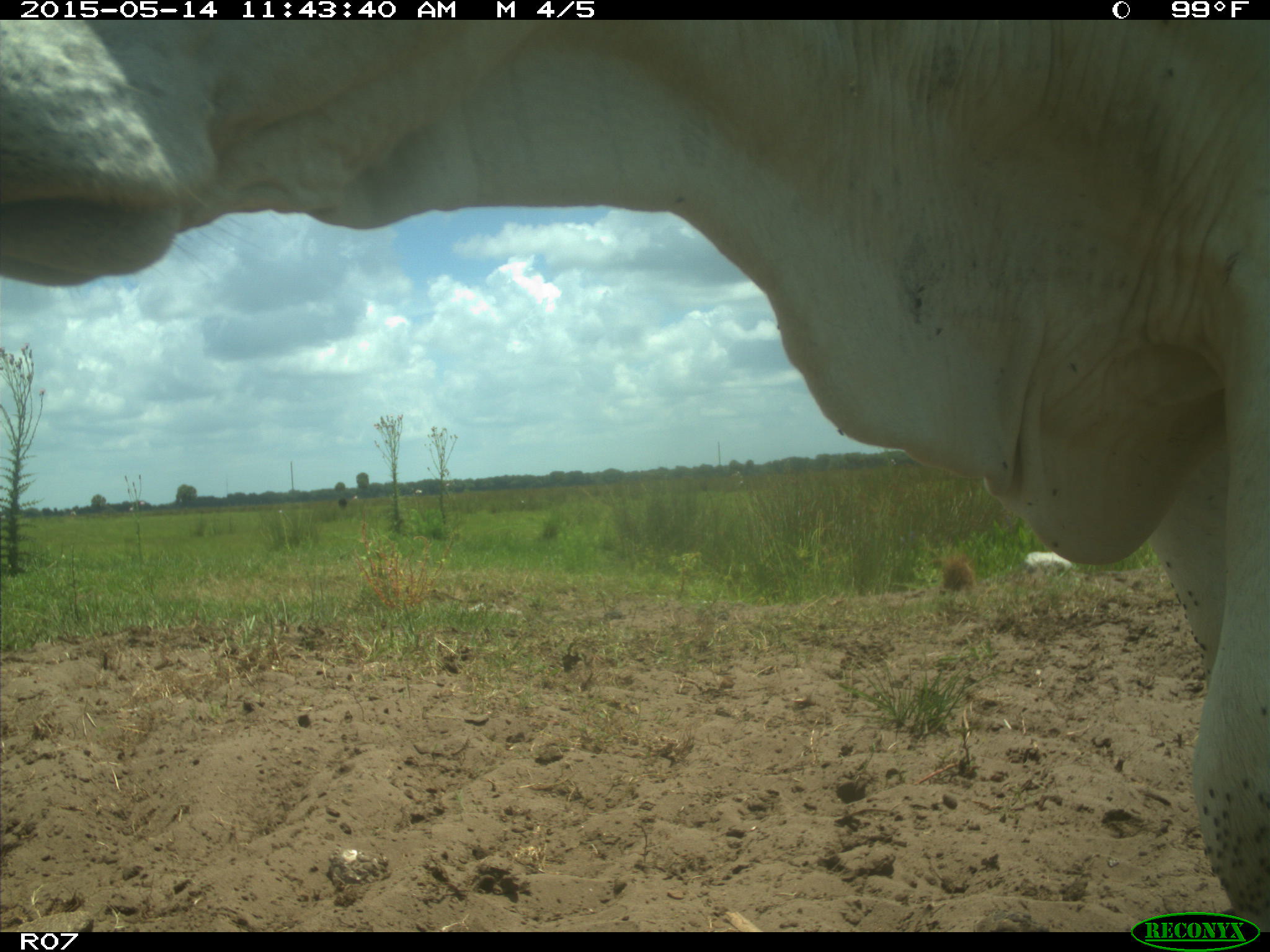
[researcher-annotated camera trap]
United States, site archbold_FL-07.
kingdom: Animalia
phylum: Chordata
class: Mammalia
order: Artiodactyla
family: Bovidae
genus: Bos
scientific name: Bos taurus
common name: domestic cow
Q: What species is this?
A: Bos taurus (domestic cow).